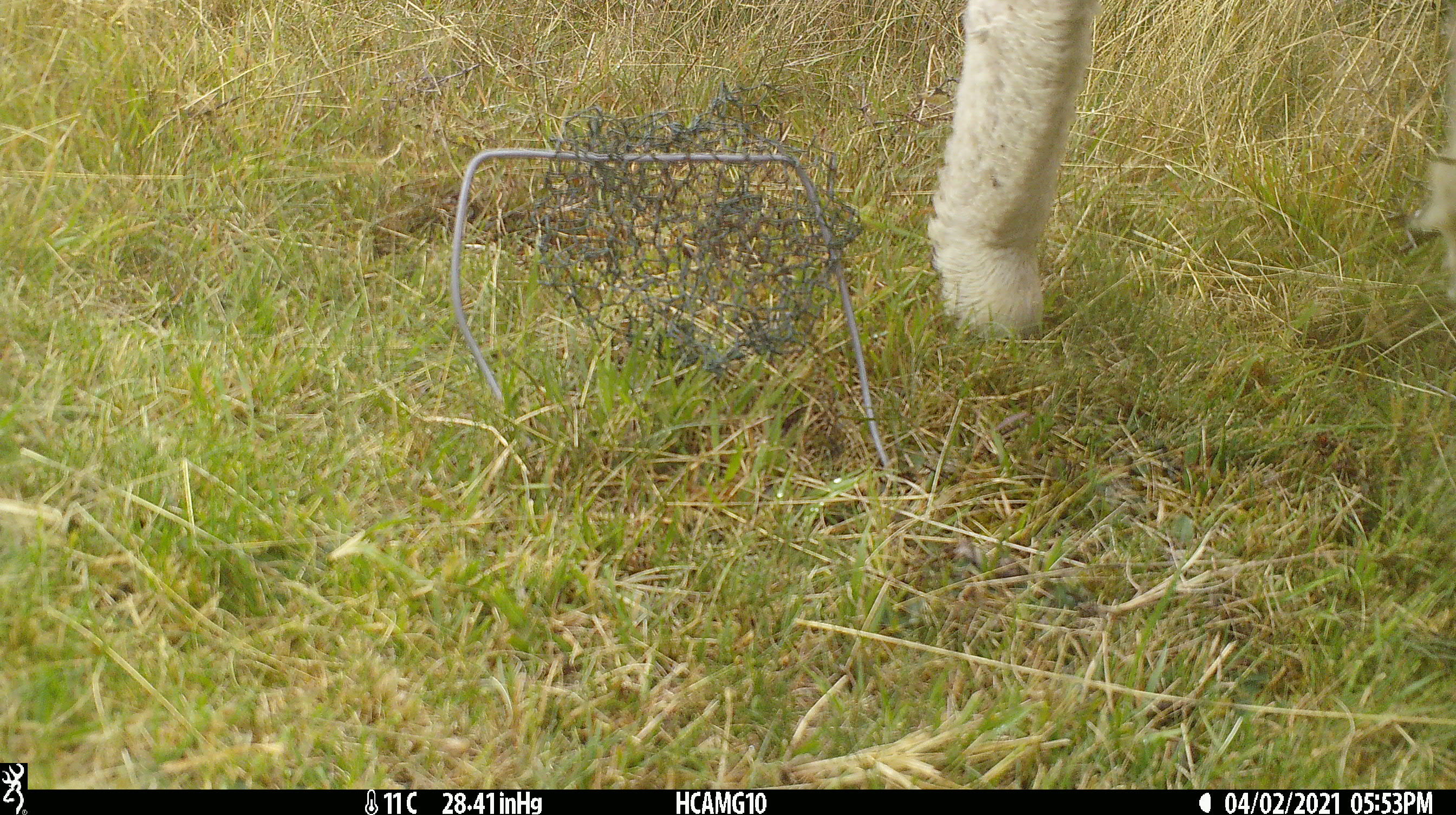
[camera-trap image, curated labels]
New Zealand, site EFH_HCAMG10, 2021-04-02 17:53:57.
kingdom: Animalia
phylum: Chordata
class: Mammalia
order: Artiodactyla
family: Bovidae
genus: Ovis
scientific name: Ovis aries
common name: domestic sheep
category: sheep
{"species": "sheep (domestic sheep) (Ovis aries)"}